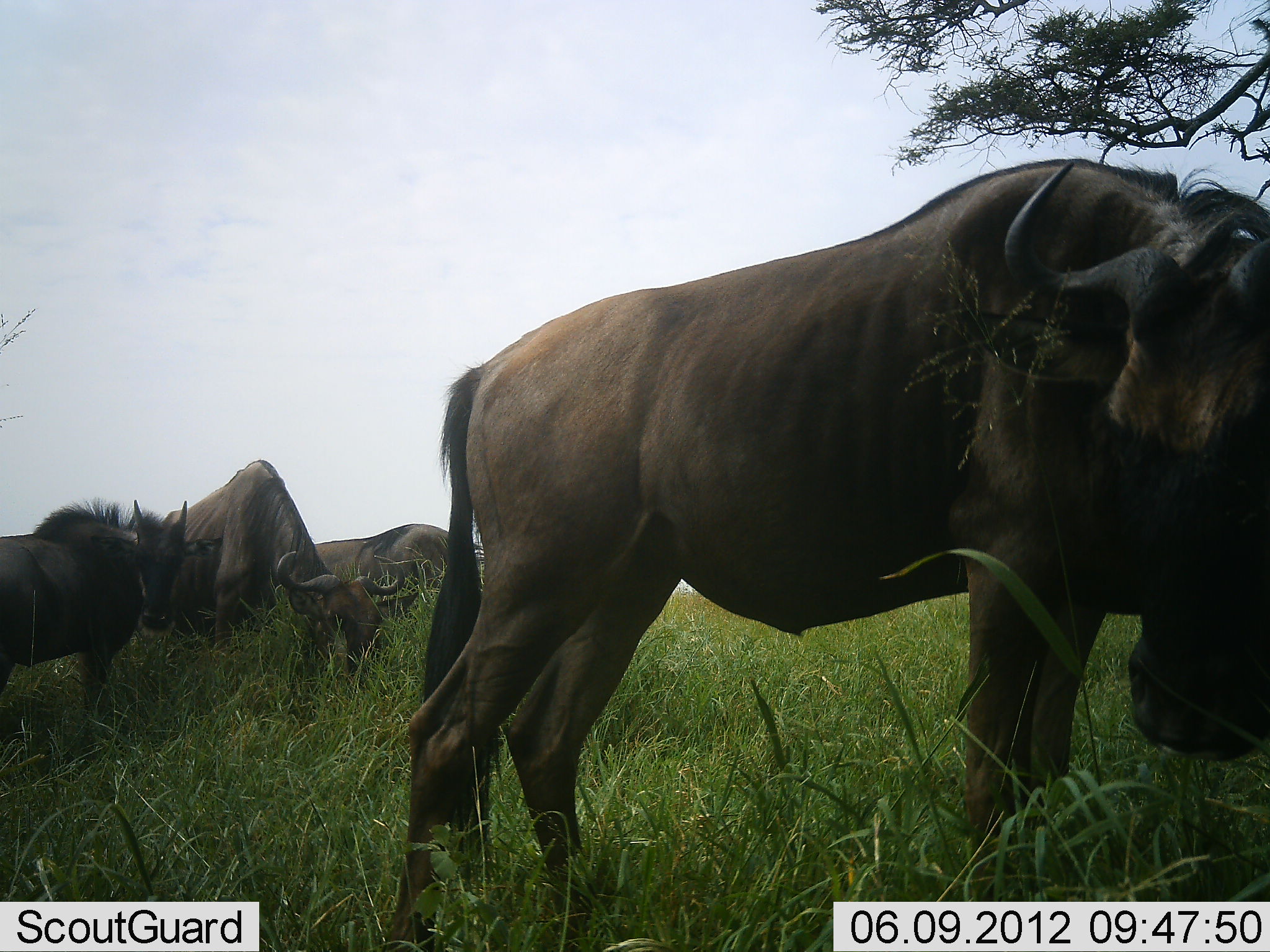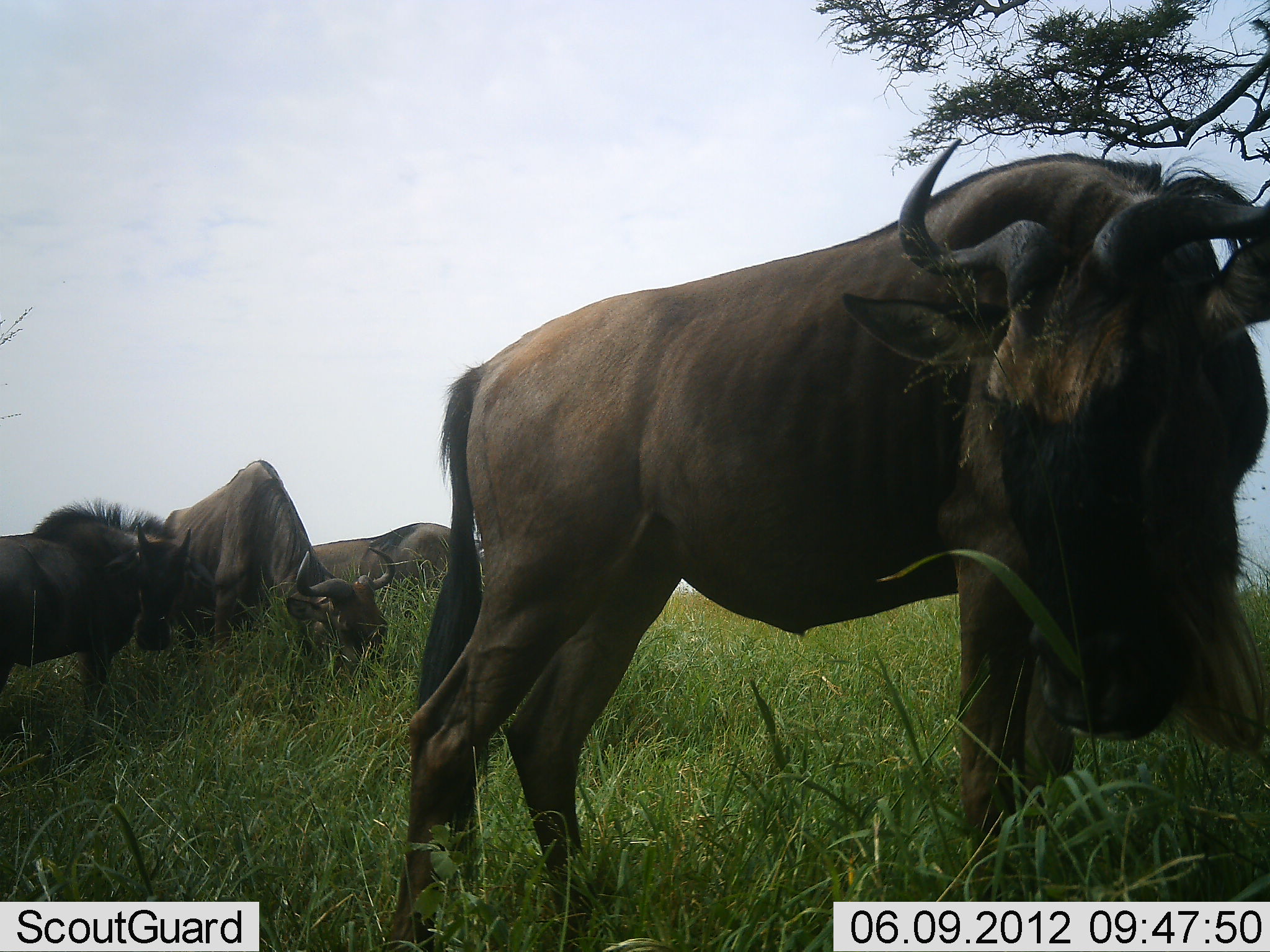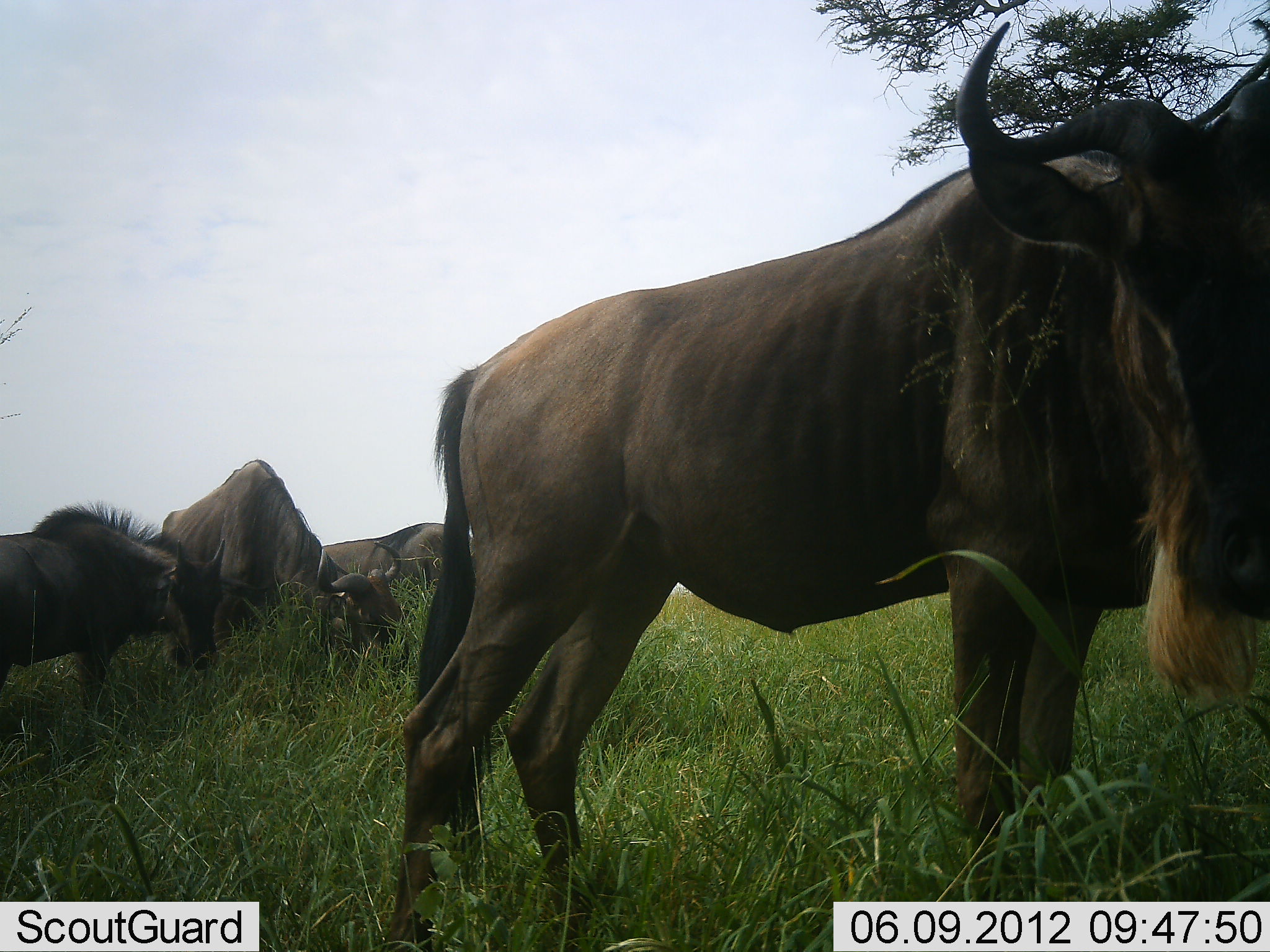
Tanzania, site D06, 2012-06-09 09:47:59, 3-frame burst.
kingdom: Animalia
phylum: Chordata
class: Mammalia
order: Artiodactyla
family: Bovidae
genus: Connochaetes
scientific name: Connochaetes taurinus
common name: blue wildebeest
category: wildebeest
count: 4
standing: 70%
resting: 10%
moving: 0%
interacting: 0%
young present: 0%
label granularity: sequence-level